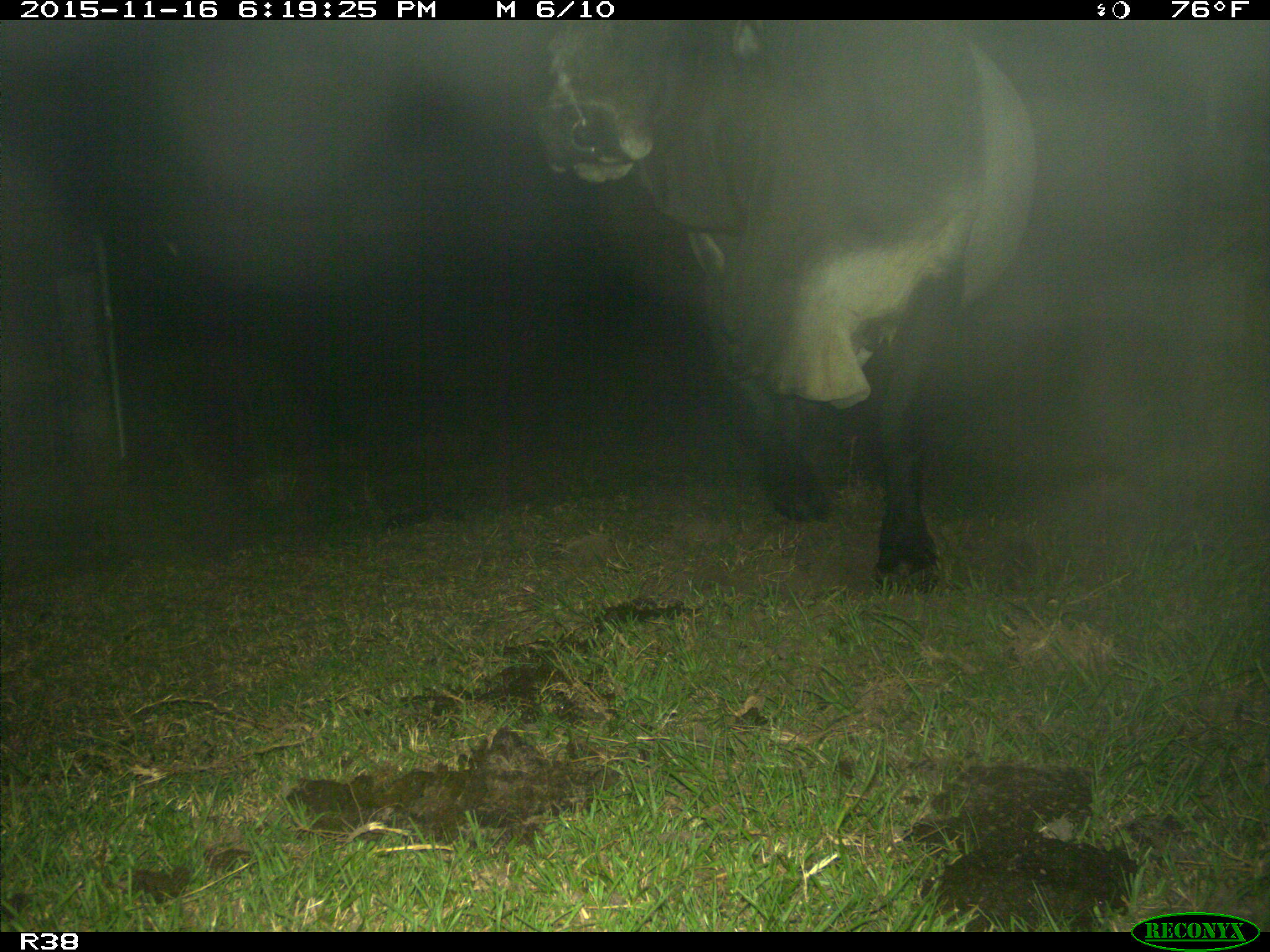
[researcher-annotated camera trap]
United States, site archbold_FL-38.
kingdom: Animalia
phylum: Chordata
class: Mammalia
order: Artiodactyla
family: Bovidae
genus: Bos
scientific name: Bos taurus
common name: domestic cow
Bos taurus (domestic cow).